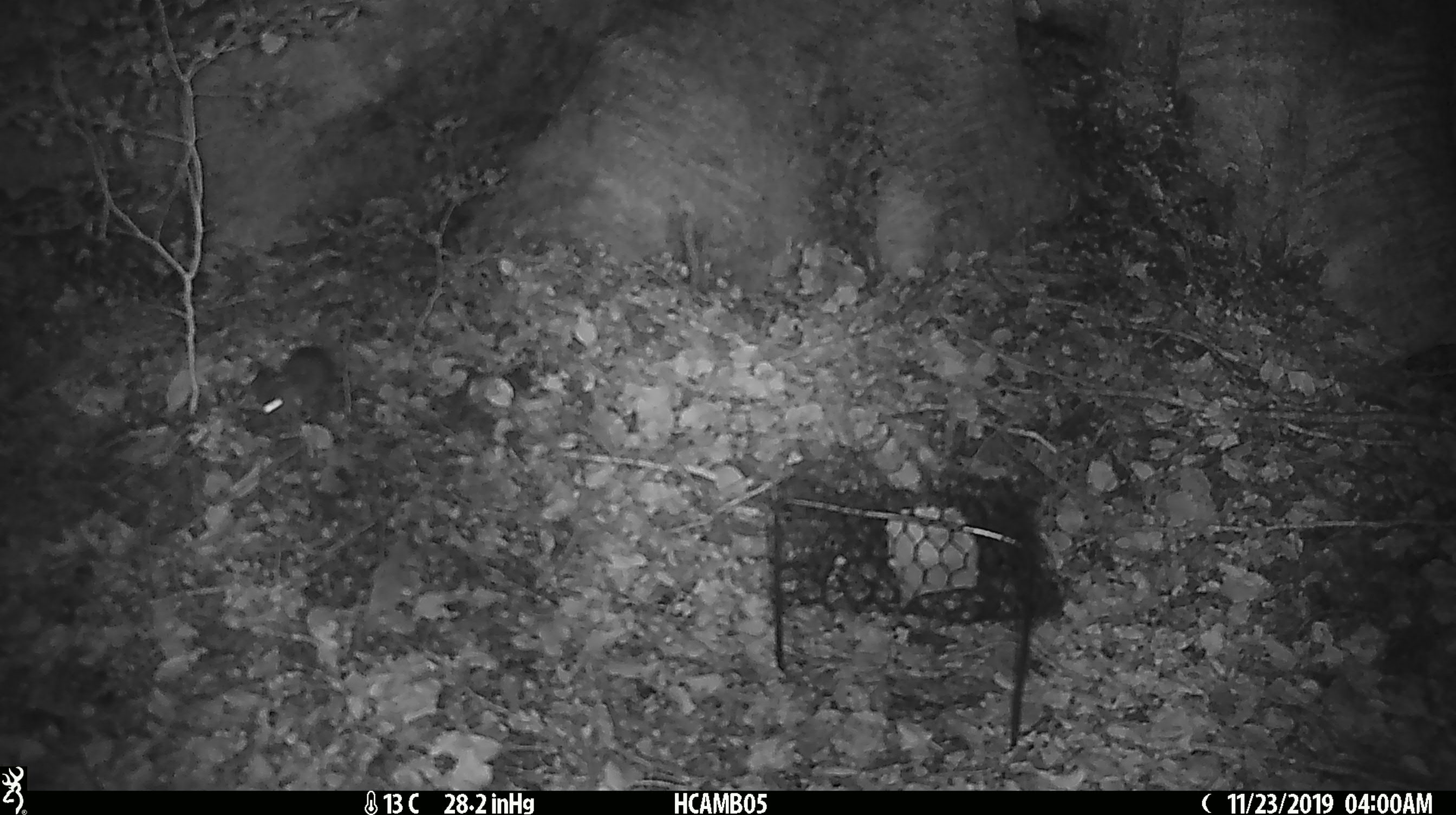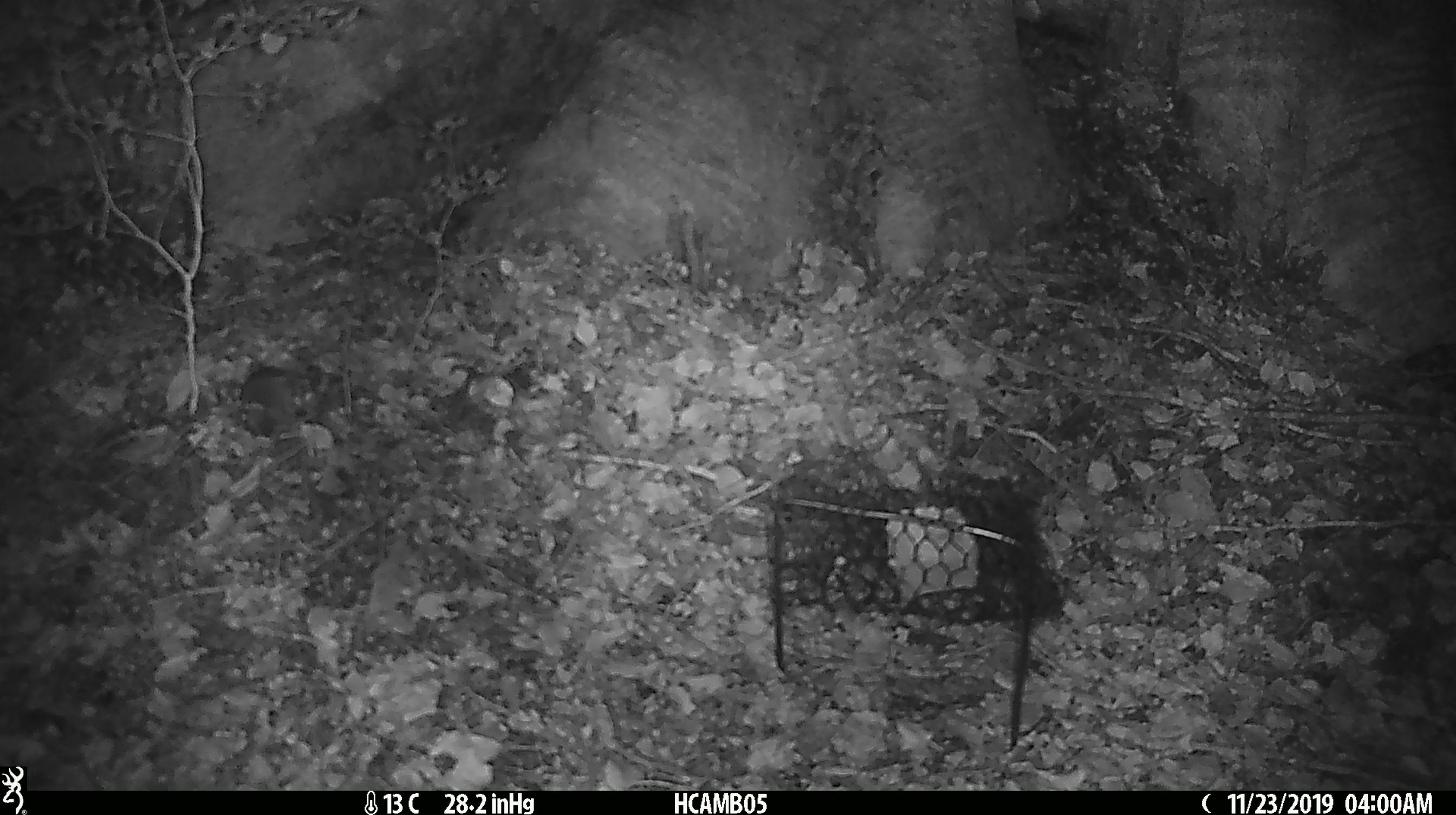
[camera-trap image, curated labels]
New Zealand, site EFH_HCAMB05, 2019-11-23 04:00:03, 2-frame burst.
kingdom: Animalia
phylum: Chordata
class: Mammalia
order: Rodentia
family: Muridae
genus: Mus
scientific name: Mus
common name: mouse